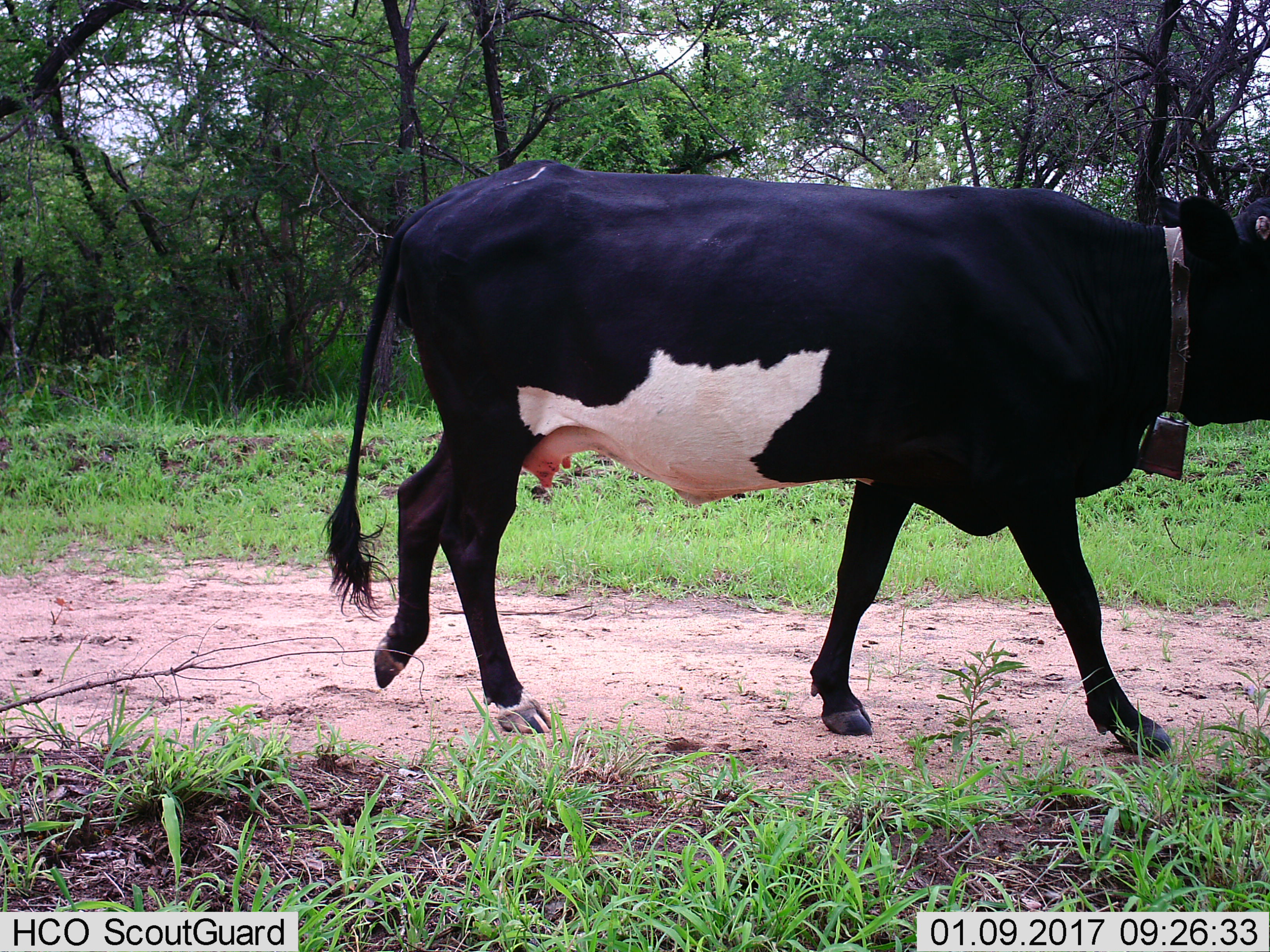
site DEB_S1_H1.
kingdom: Animalia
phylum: Chordata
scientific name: Vertebrata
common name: domestic animal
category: domesticanimal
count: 1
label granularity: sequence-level